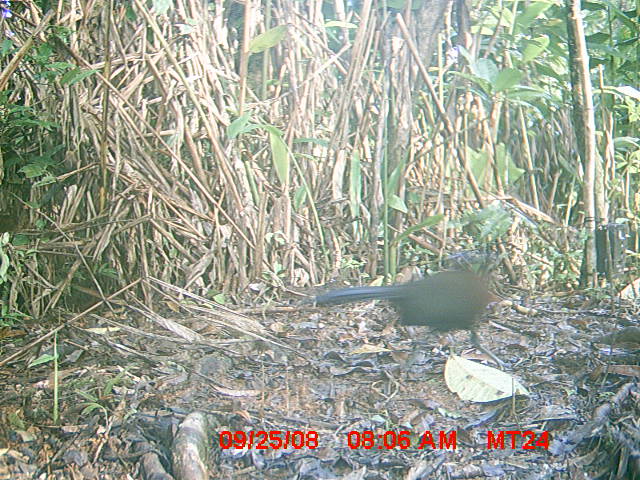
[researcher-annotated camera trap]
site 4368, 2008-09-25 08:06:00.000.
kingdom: Animalia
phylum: Chordata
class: Aves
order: Cuculiformes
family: Cuculidae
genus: Coua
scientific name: Coua serriana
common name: red-breasted coua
Coua serriana (red-breasted coua), count 1.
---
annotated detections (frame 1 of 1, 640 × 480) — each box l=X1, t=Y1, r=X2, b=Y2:
coua serriana: l=314, t=268, r=505, b=371